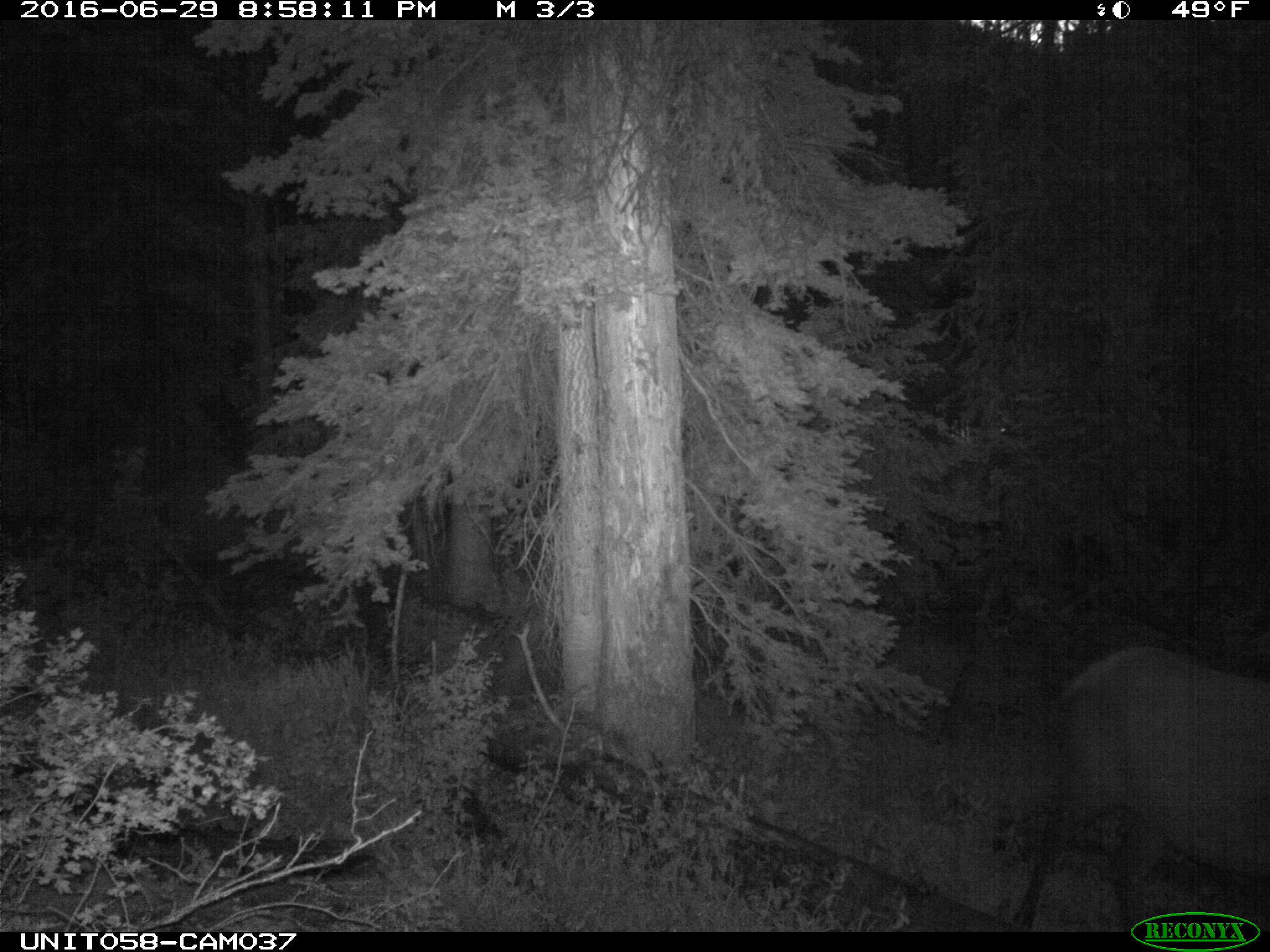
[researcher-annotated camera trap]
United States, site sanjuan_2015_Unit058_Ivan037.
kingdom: Animalia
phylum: Chordata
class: Mammalia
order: Artiodactyla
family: Cervidae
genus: Cervus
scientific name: Cervus elaphus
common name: red deer